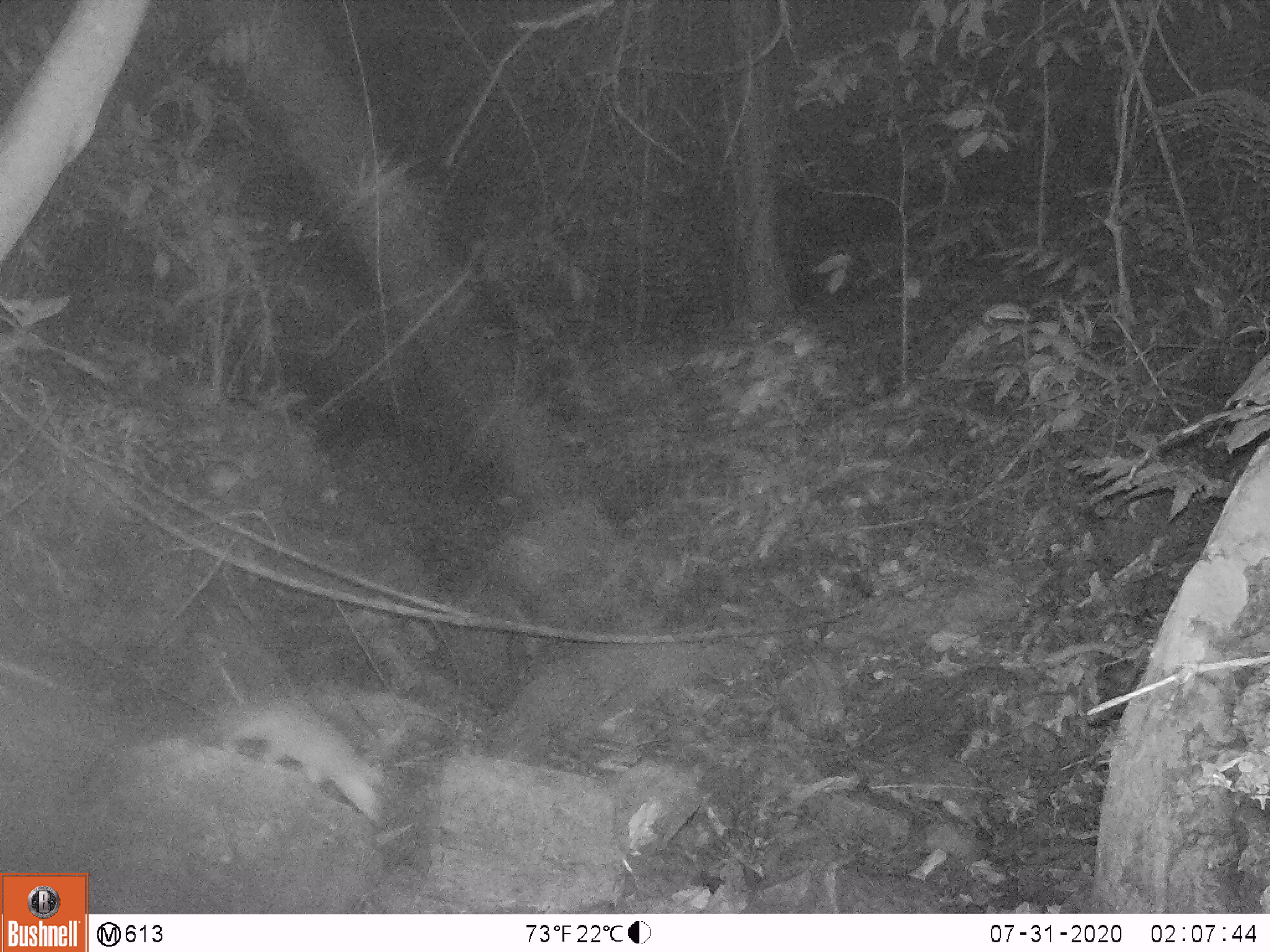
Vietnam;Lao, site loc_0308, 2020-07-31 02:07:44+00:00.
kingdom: Animalia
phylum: Chordata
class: Mammalia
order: Carnivora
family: Mustelidae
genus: Melogale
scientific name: Melogale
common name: ferret badger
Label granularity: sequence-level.